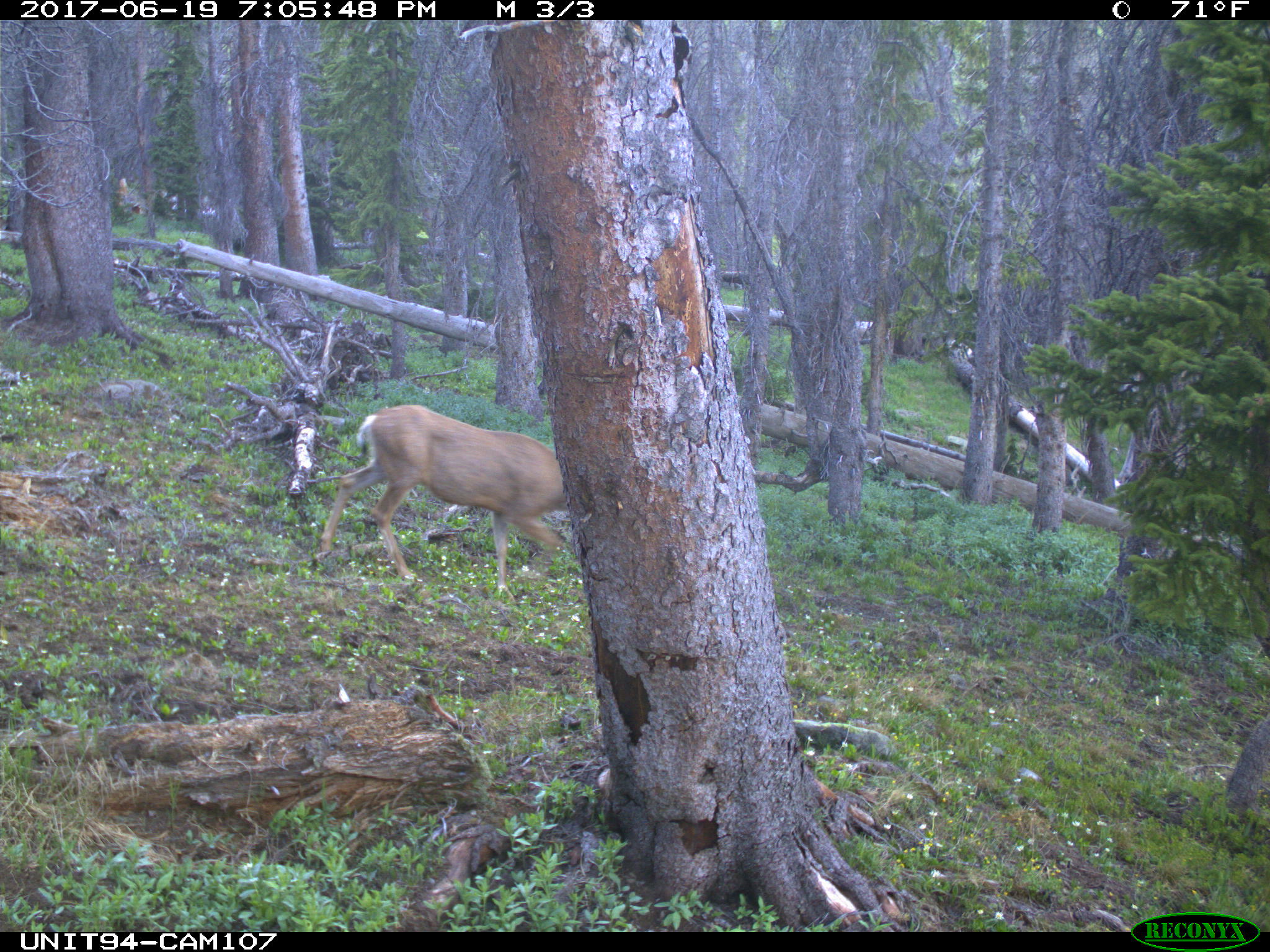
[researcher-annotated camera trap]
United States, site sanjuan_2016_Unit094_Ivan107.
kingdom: Animalia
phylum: Chordata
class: Mammalia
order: Artiodactyla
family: Cervidae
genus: Odocoileus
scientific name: Odocoileus hemionus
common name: mule deer